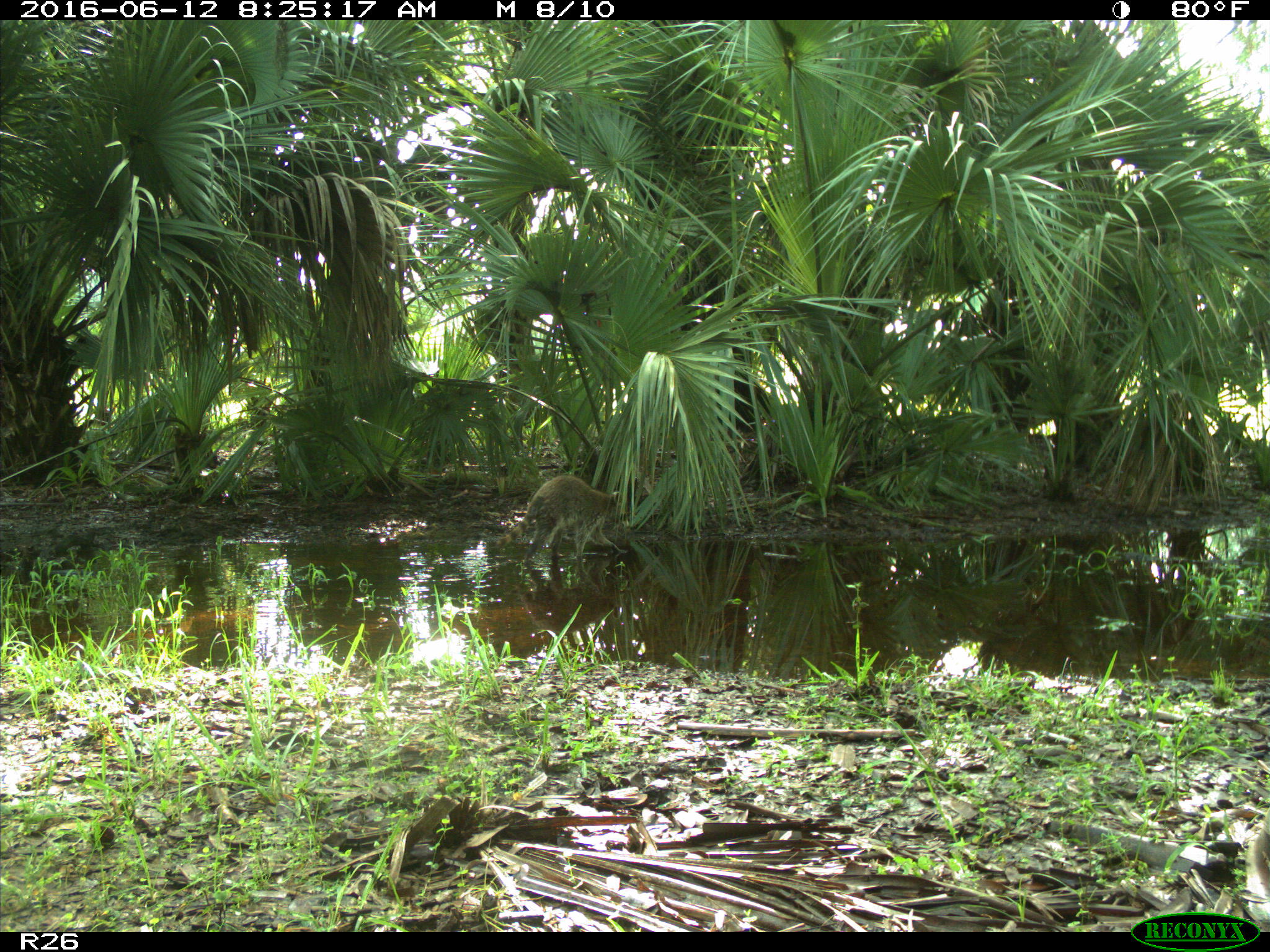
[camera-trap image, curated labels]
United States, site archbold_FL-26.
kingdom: Animalia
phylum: Chordata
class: Mammalia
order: Carnivora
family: Procyonidae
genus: Procyon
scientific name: Procyon lotor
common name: common raccoon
Procyon lotor (common raccoon).